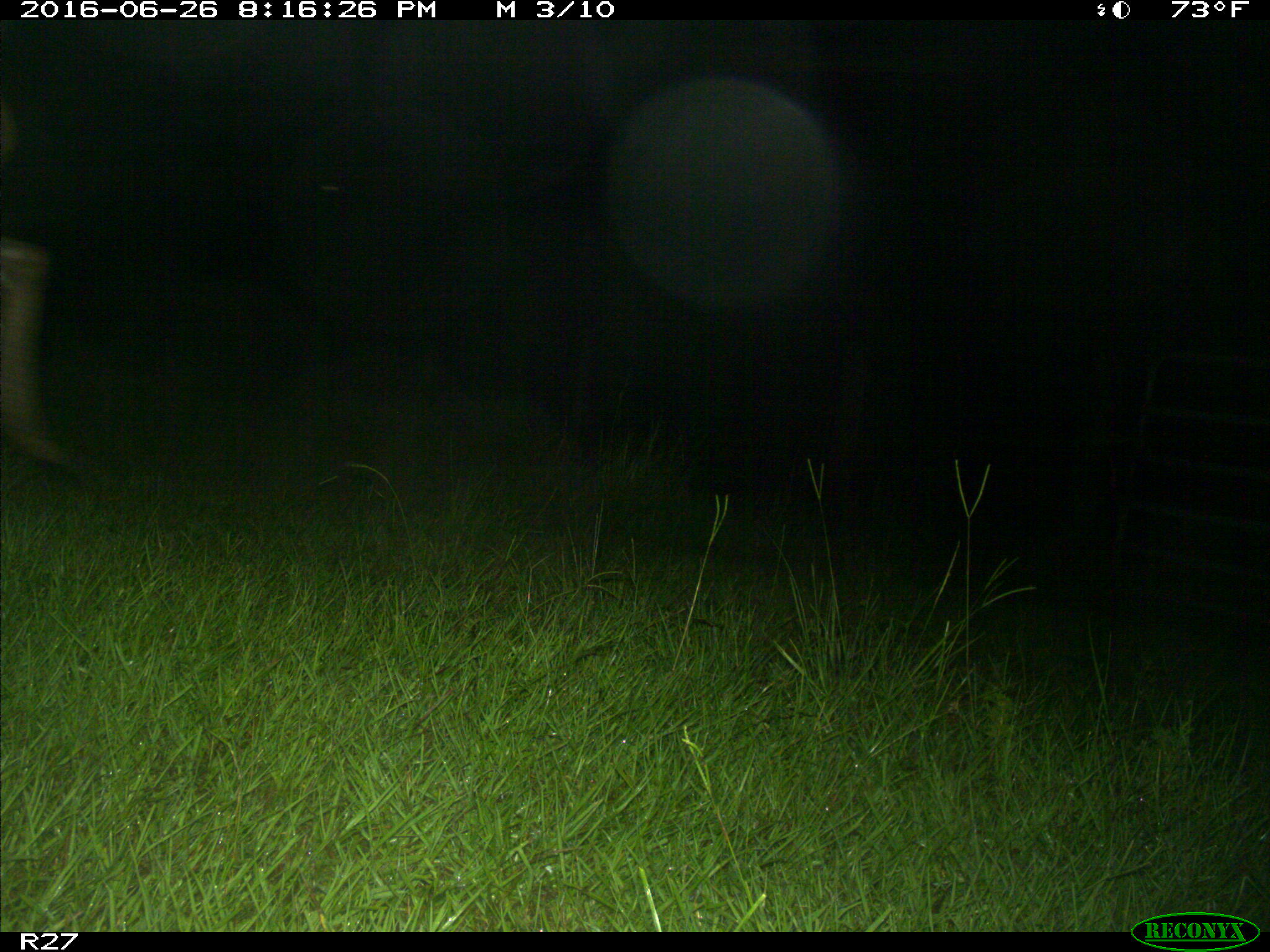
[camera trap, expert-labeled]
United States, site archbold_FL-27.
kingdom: Animalia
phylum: Chordata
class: Mammalia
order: Artiodactyla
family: Cervidae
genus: Odocoileus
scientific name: Odocoileus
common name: deer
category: unidentified deer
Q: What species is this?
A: Unidentified deer (deer) (Odocoileus).